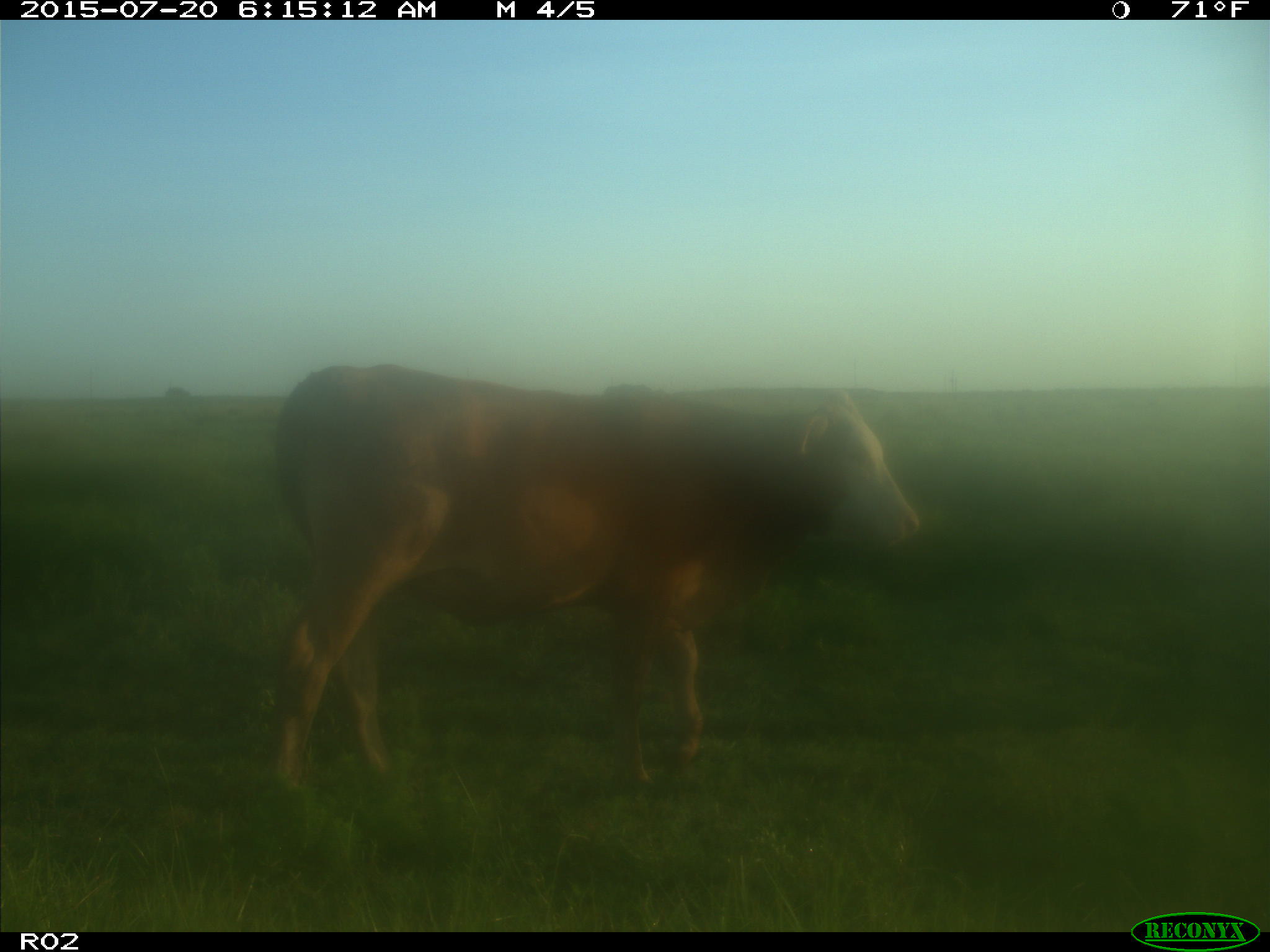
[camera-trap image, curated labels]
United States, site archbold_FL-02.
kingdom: Animalia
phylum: Chordata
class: Mammalia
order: Artiodactyla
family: Bovidae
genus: Bos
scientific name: Bos taurus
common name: domestic cow